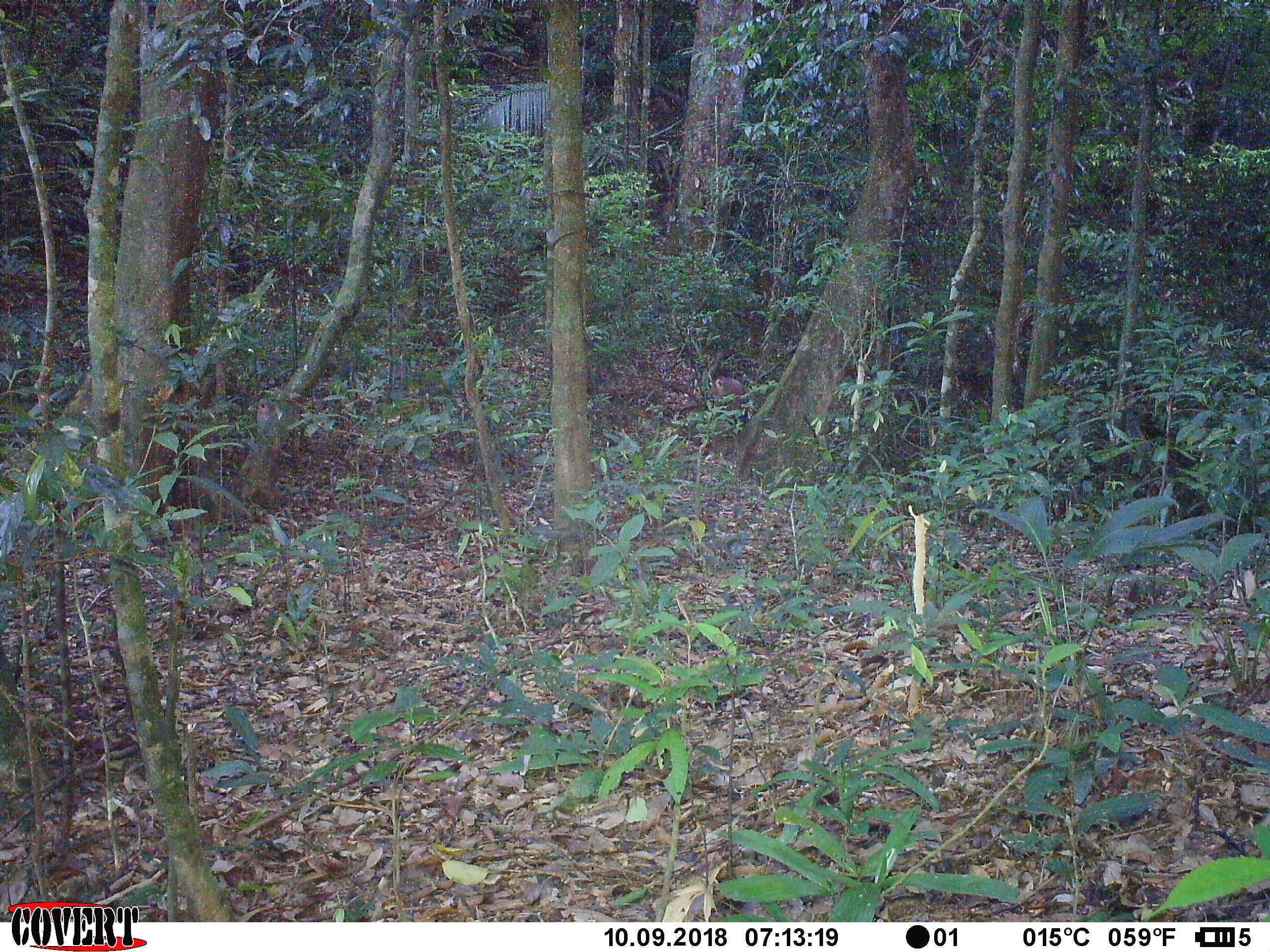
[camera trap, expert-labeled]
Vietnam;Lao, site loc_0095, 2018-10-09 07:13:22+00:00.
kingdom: Animalia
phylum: Chordata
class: Mammalia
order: Primates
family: Cercopithecidae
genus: Macaca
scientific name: Macaca nemestrina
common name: pig-tailed macaque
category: pig tailed macaque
Pig tailed macaque (pig-tailed macaque) (Macaca nemestrina). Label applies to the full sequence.